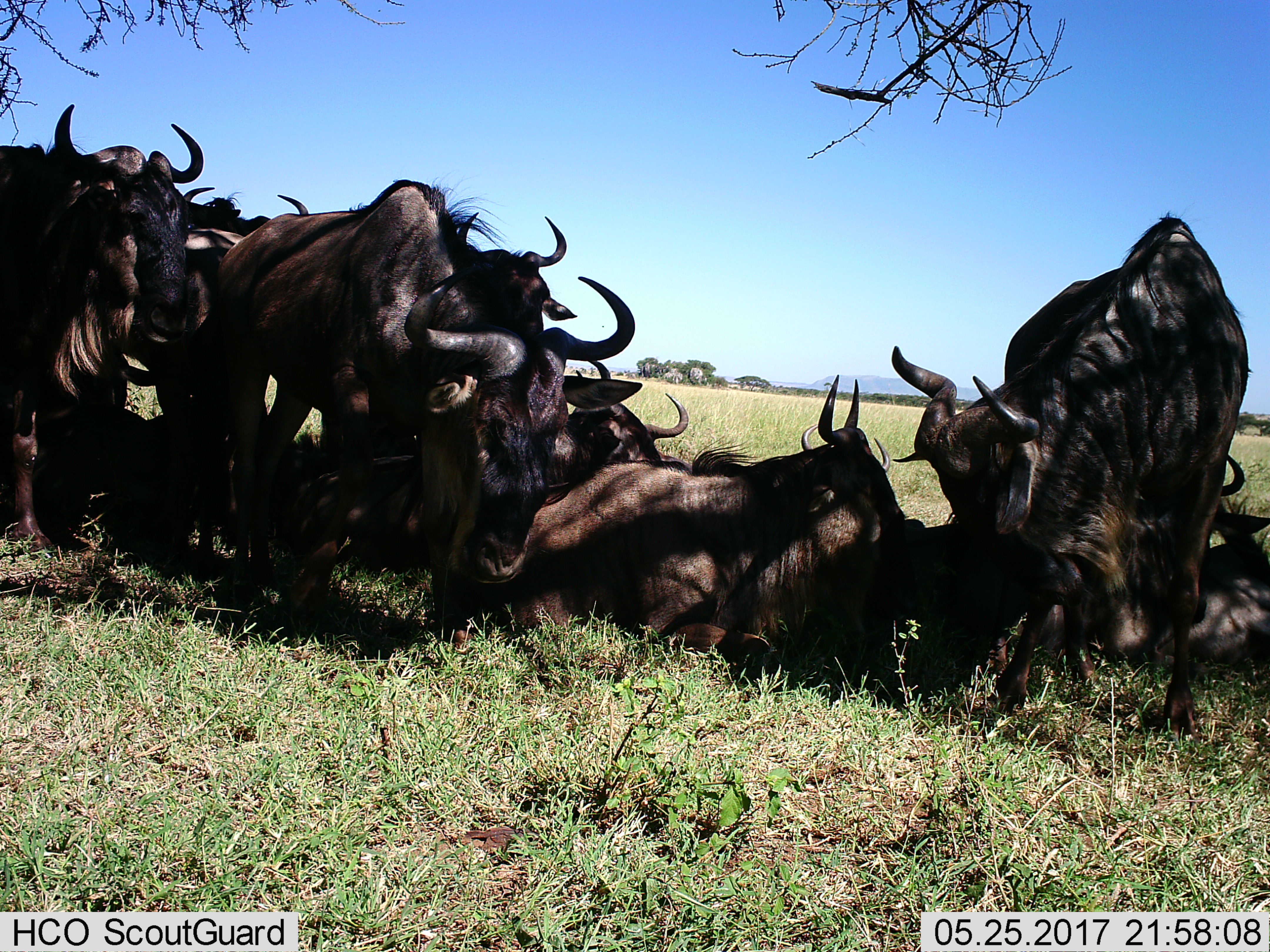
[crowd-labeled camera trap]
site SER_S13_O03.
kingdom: Animalia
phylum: Chordata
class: Mammalia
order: Artiodactyla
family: Bovidae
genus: Connochaetes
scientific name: Connochaetes taurinus taurinus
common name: blue wildebeest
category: wildebeestblue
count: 8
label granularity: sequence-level